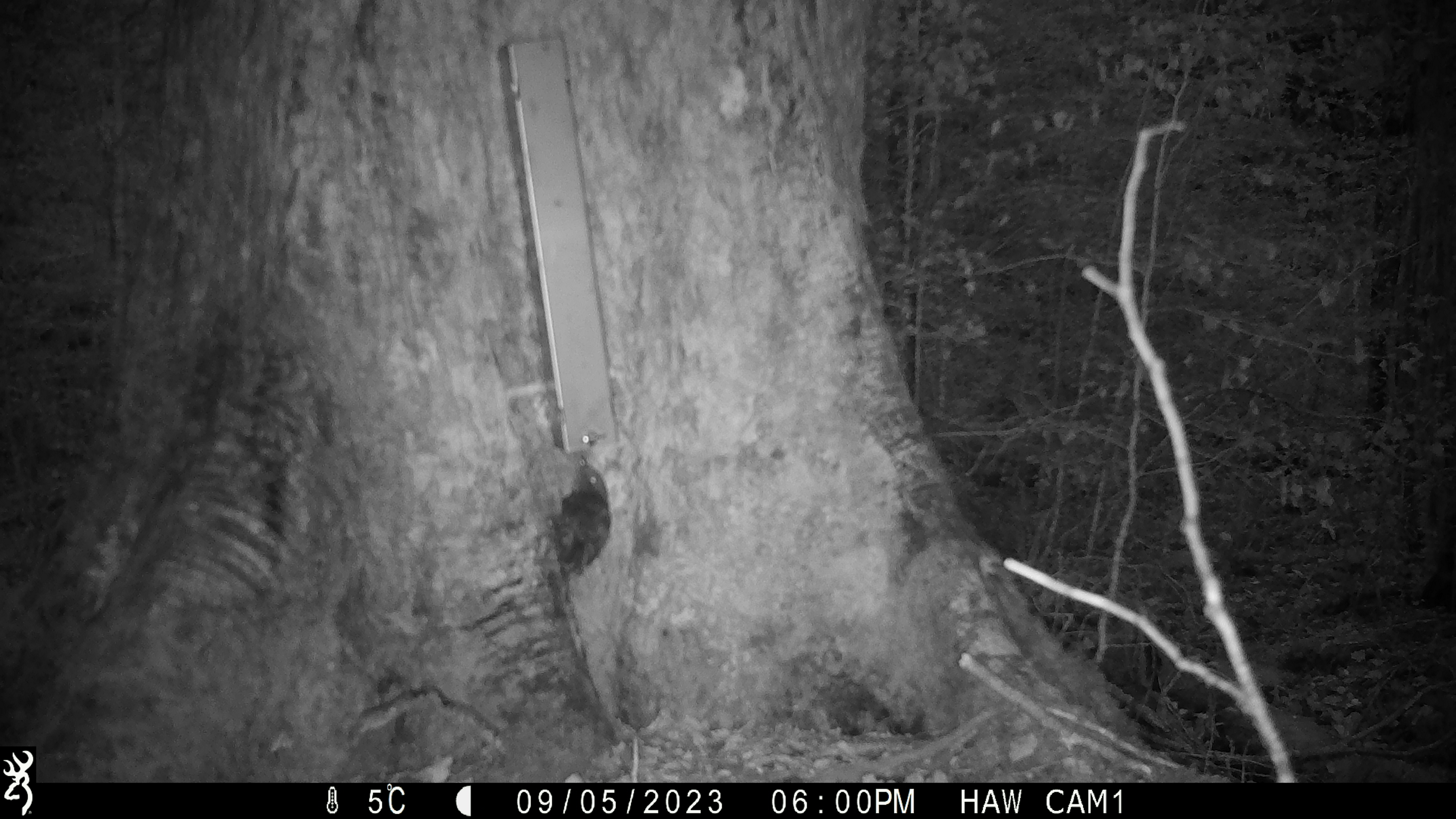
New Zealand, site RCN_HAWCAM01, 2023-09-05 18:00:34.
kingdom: Animalia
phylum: Chordata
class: Aves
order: Passeriformes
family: Petroicidae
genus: Petroica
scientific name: Petroica australis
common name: new zealand robin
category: robin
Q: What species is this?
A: Robin (new zealand robin) (Petroica australis).